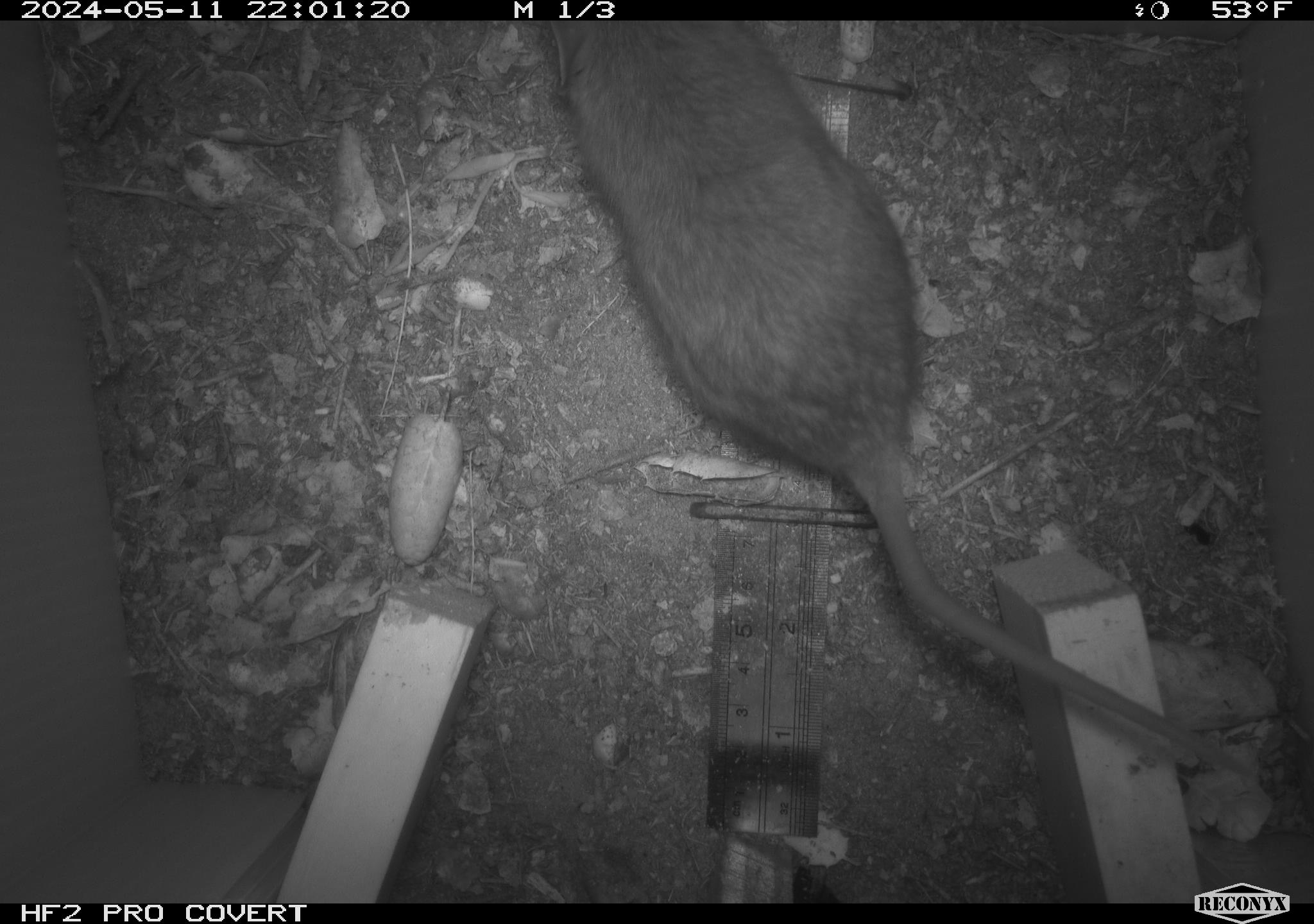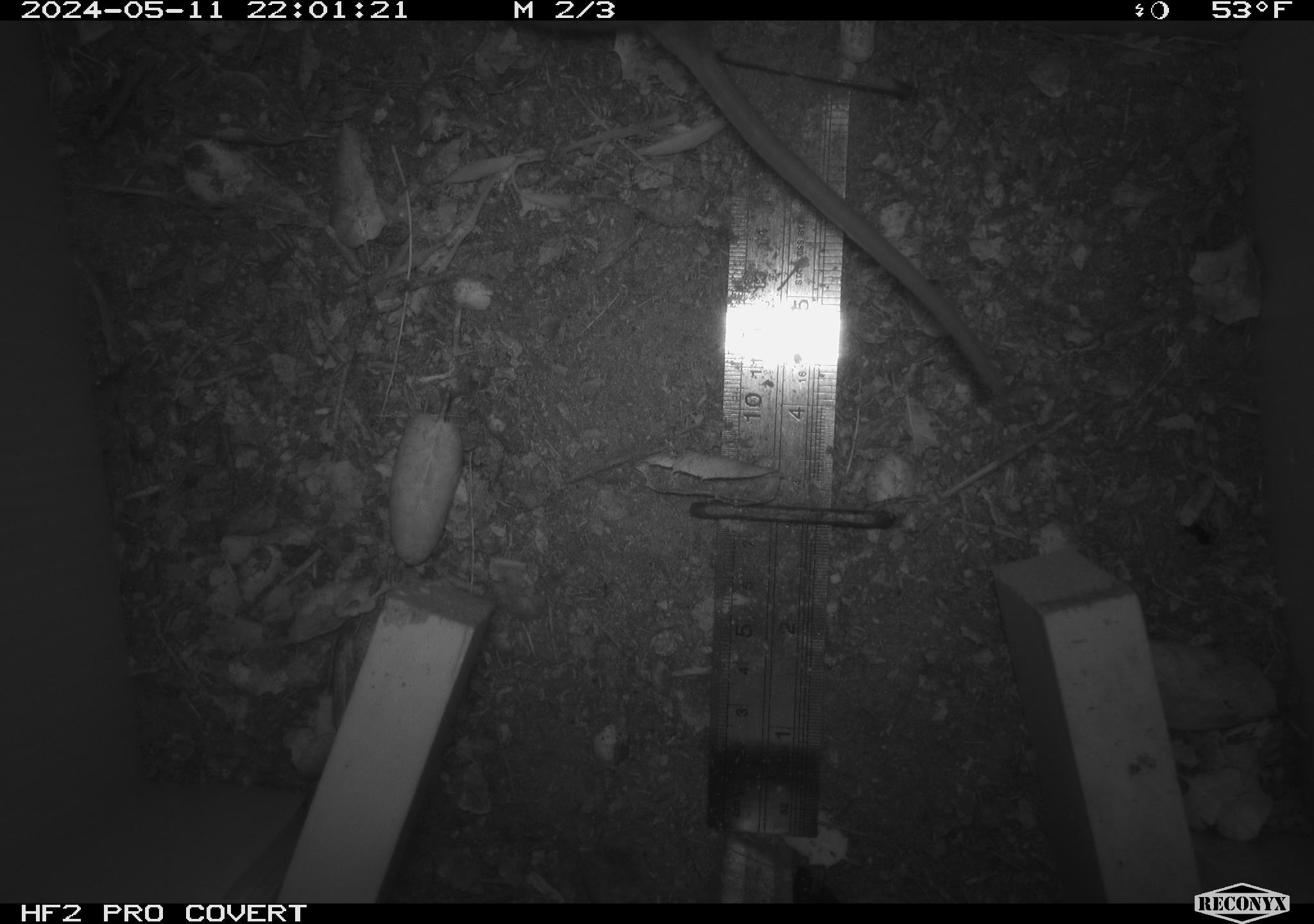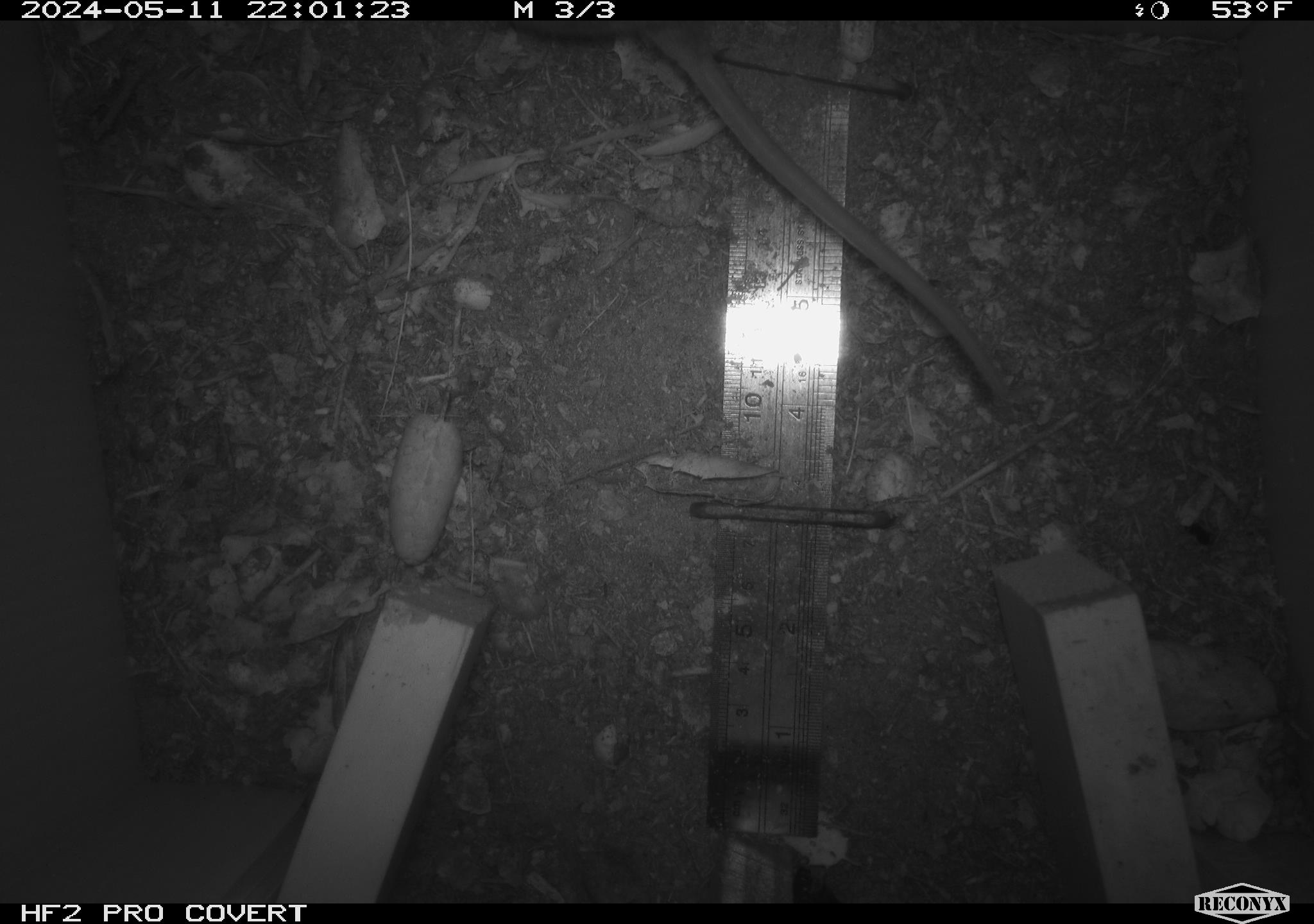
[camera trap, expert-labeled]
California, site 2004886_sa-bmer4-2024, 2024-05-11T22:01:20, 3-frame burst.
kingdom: Animalia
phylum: Chordata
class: Mammalia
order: Rodentia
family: Muridae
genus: Rattus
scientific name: Rattus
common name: rat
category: rattus species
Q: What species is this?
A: Rattus species (rat) (Rattus).